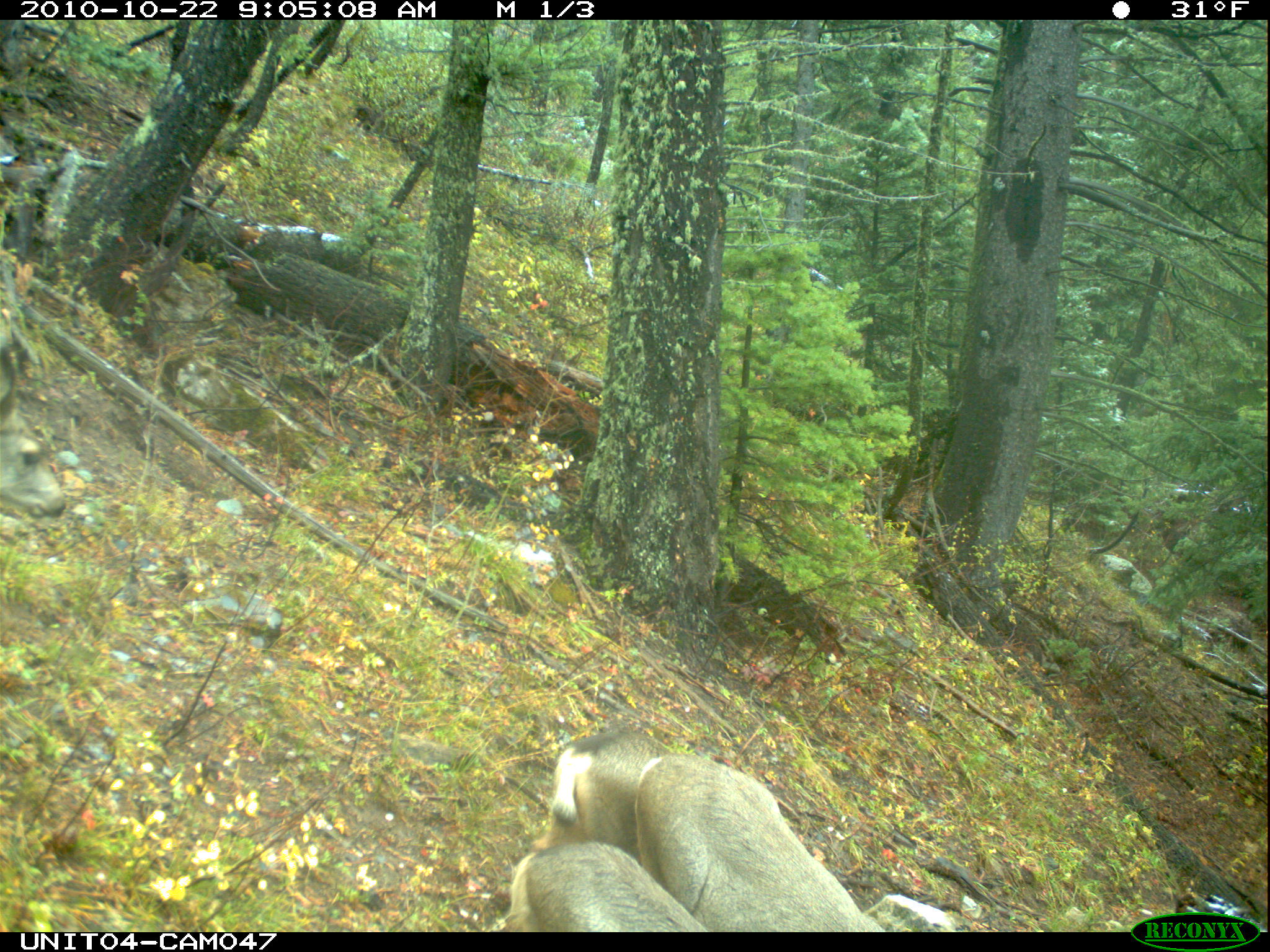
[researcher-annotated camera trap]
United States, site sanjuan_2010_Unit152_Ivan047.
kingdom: Animalia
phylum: Chordata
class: Mammalia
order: Artiodactyla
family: Cervidae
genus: Odocoileus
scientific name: Odocoileus hemionus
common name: mule deer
Odocoileus hemionus (mule deer).